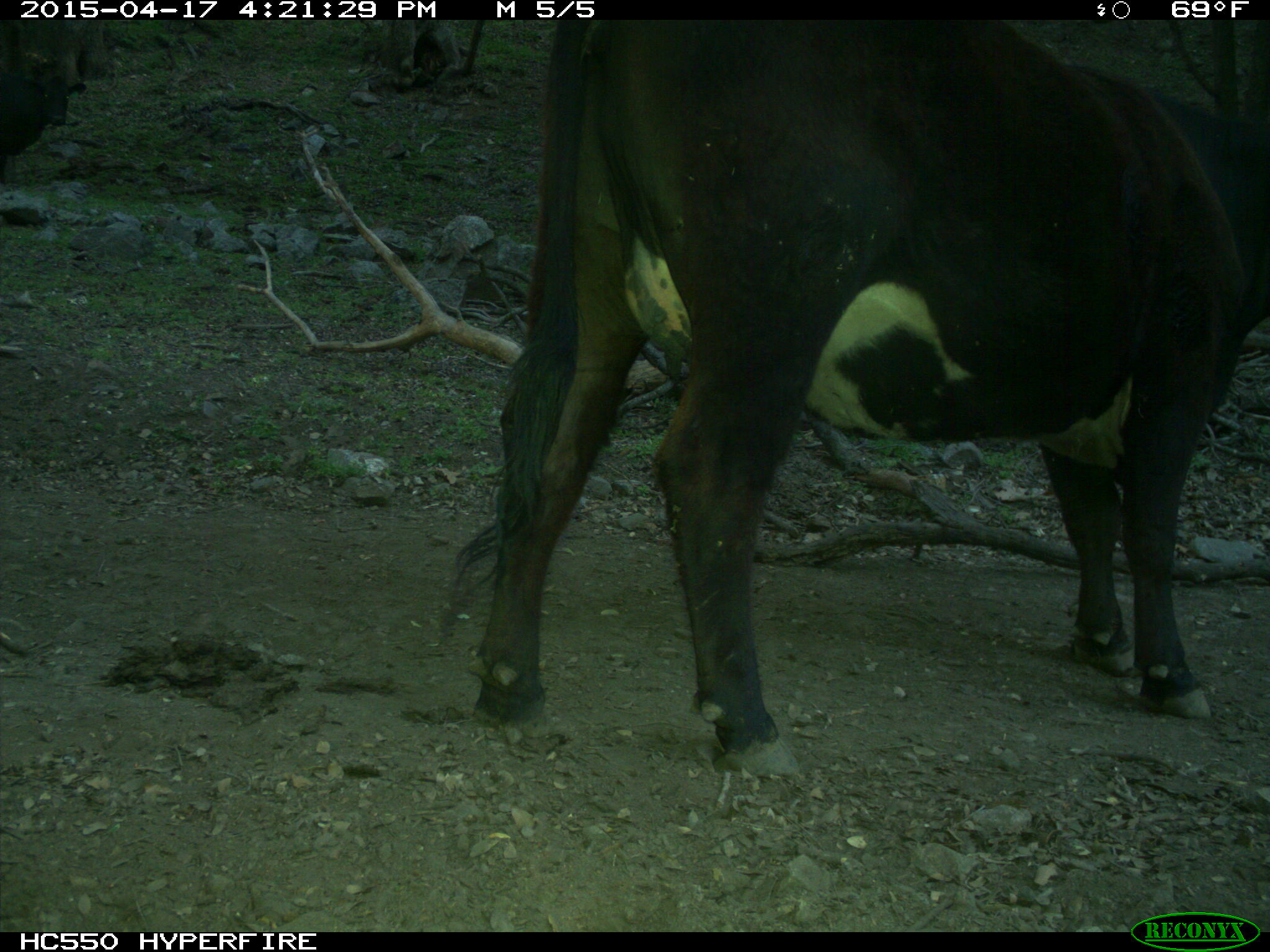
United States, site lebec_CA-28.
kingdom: Animalia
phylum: Chordata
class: Mammalia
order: Artiodactyla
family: Bovidae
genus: Bos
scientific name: Bos taurus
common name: domestic cow